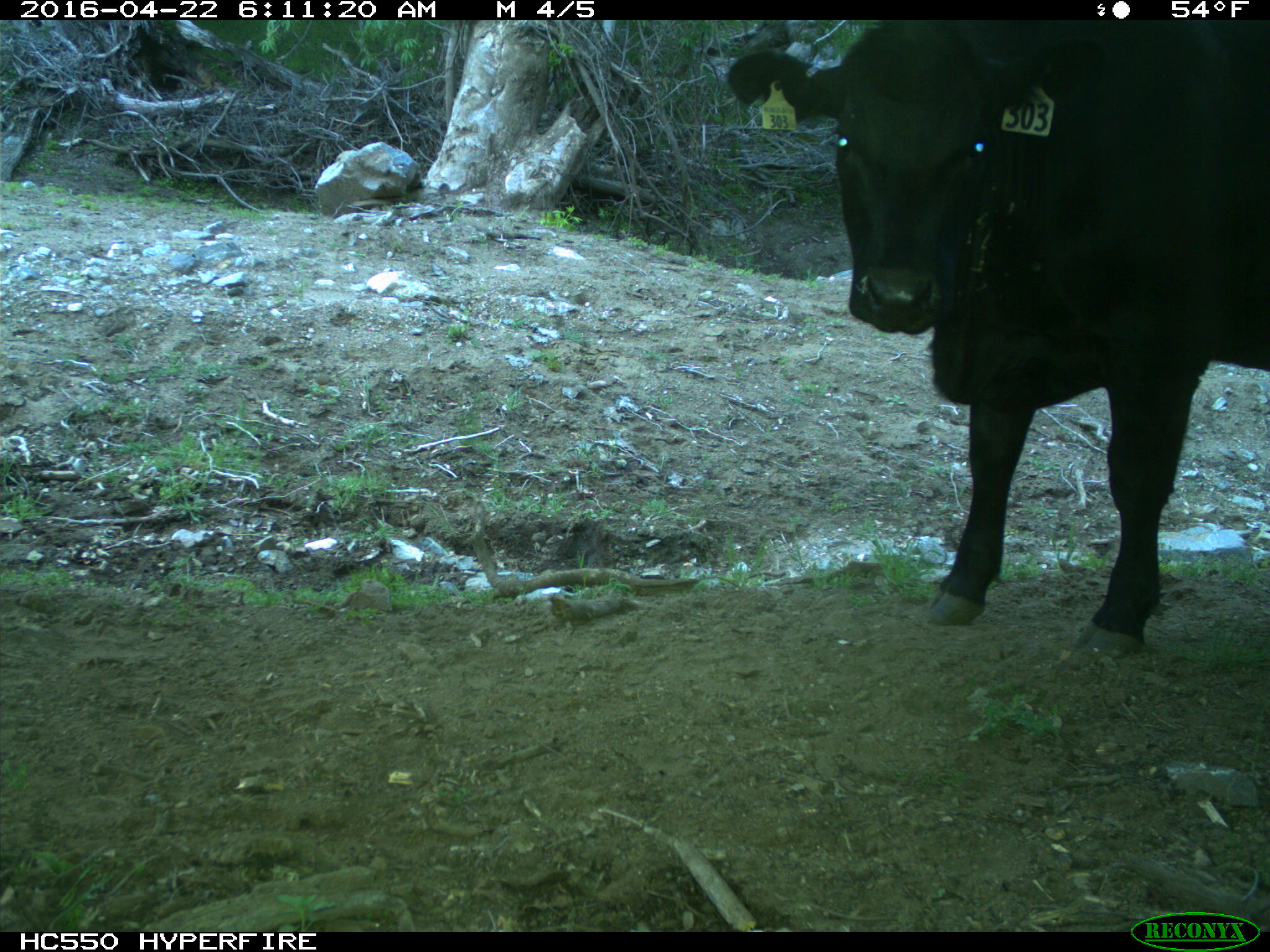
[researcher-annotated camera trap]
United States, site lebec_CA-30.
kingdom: Animalia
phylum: Chordata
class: Mammalia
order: Artiodactyla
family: Bovidae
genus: Bos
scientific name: Bos taurus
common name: domestic cow